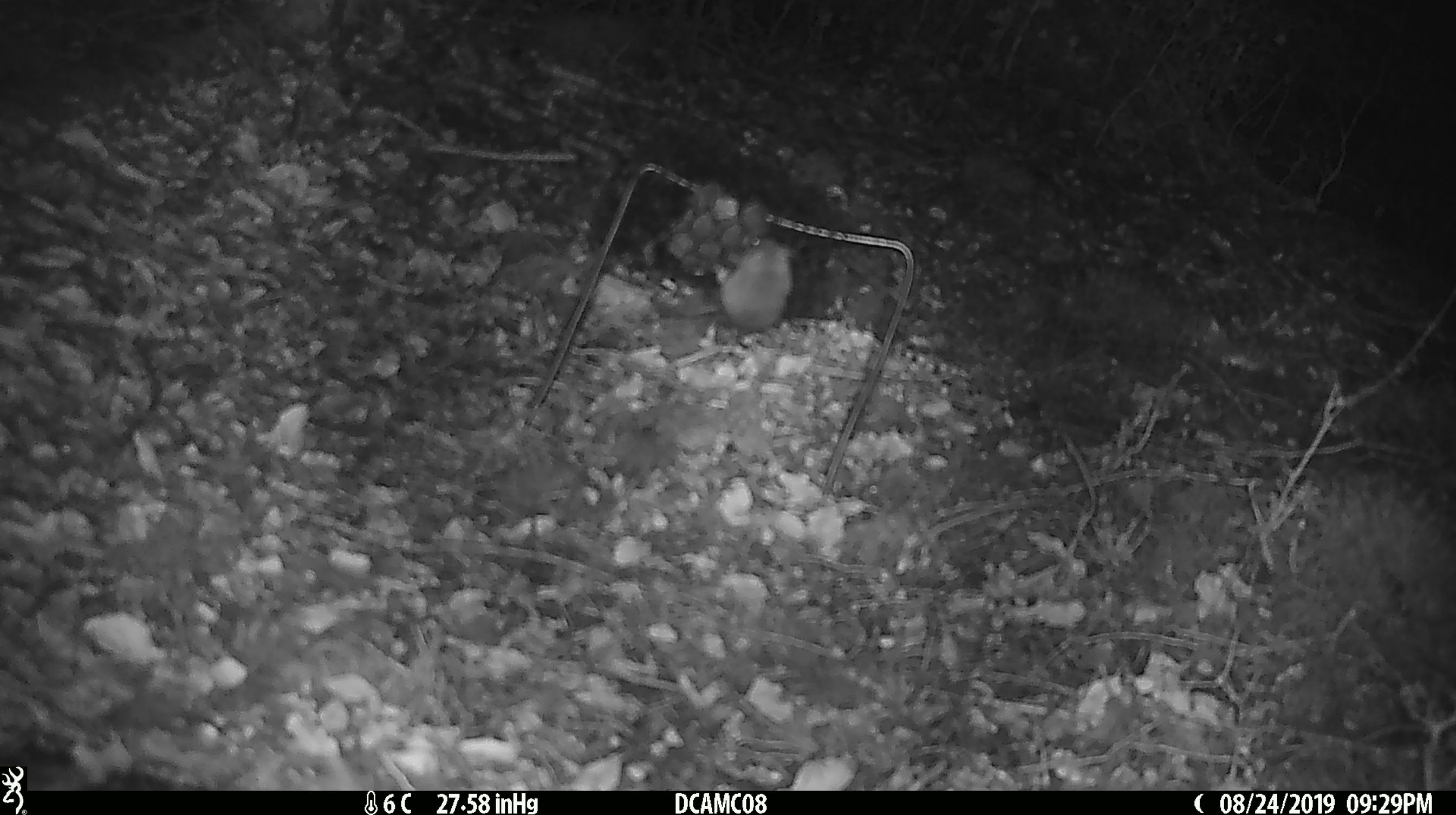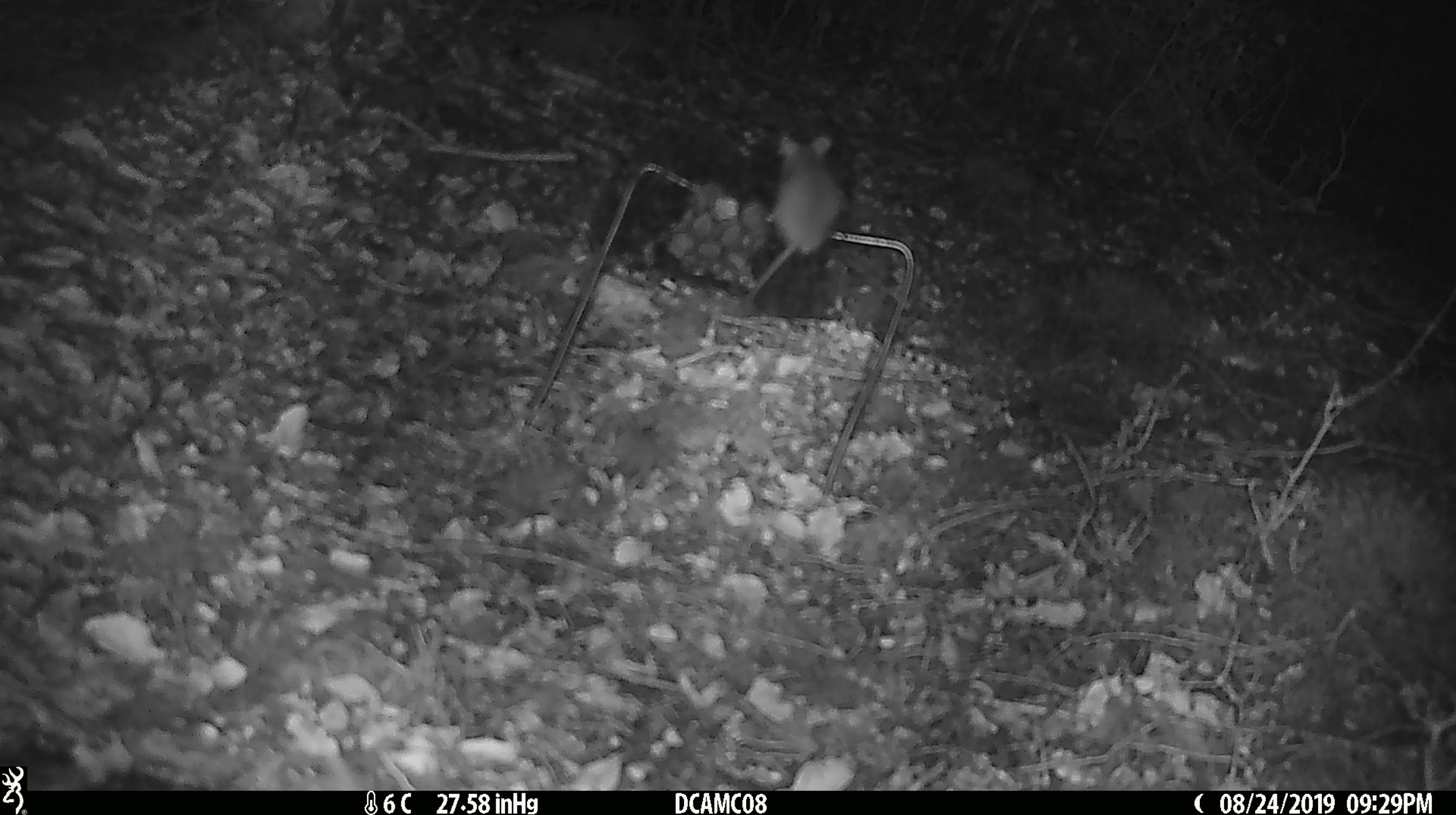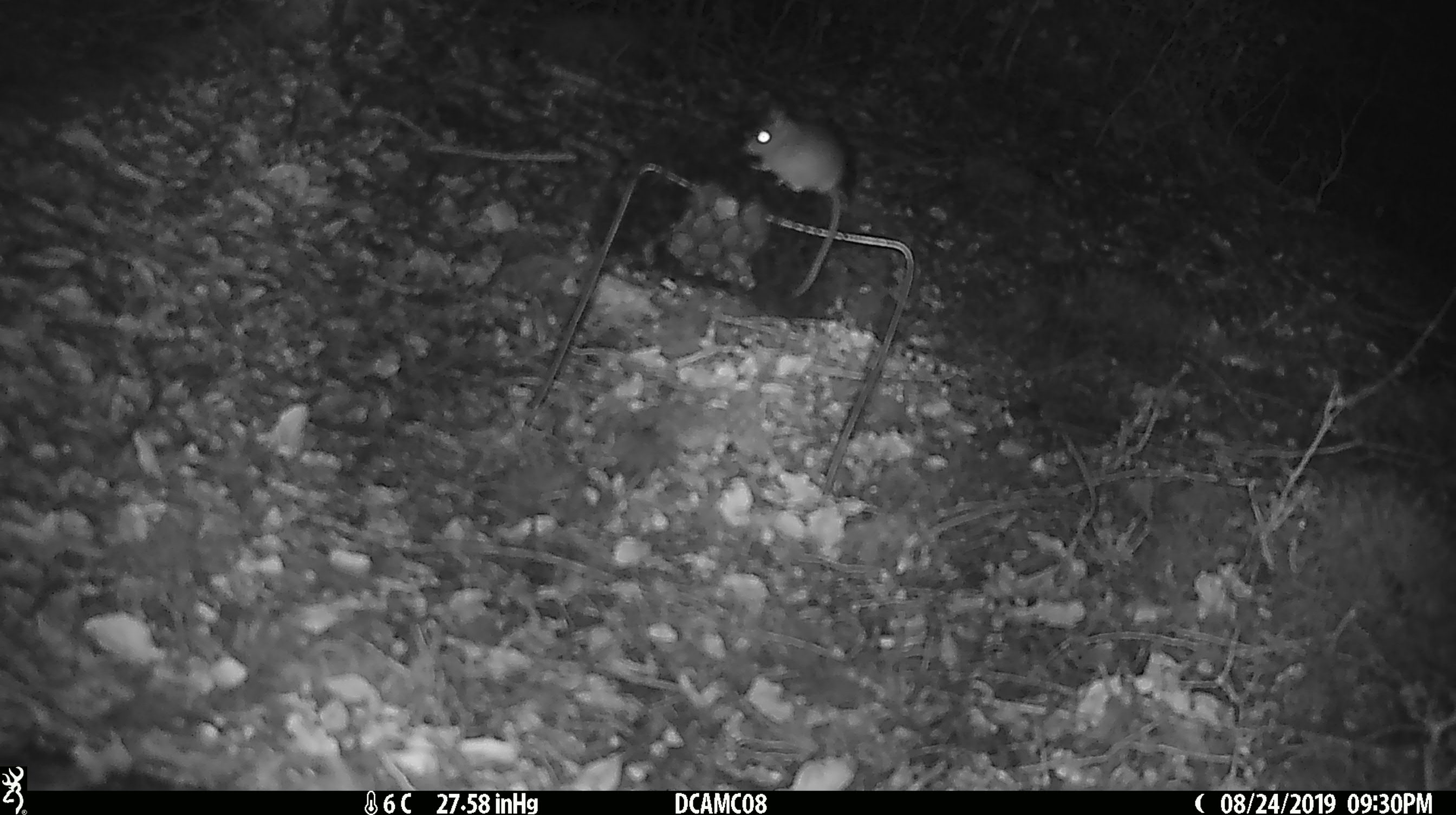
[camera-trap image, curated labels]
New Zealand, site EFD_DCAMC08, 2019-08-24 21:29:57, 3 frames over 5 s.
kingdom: Animalia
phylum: Chordata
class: Mammalia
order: Rodentia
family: Muridae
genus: Mus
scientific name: Mus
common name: mouse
Mouse (Mus).